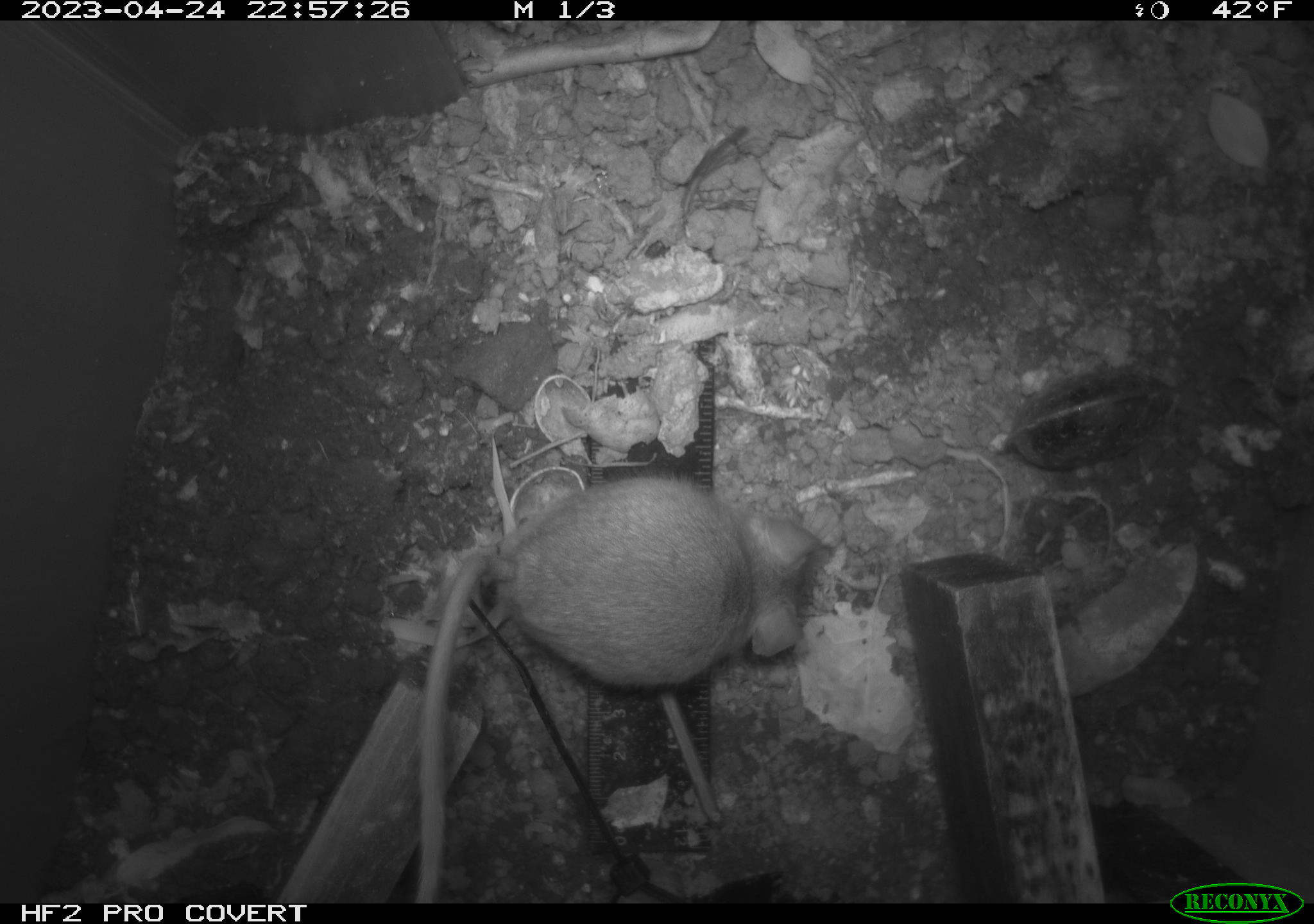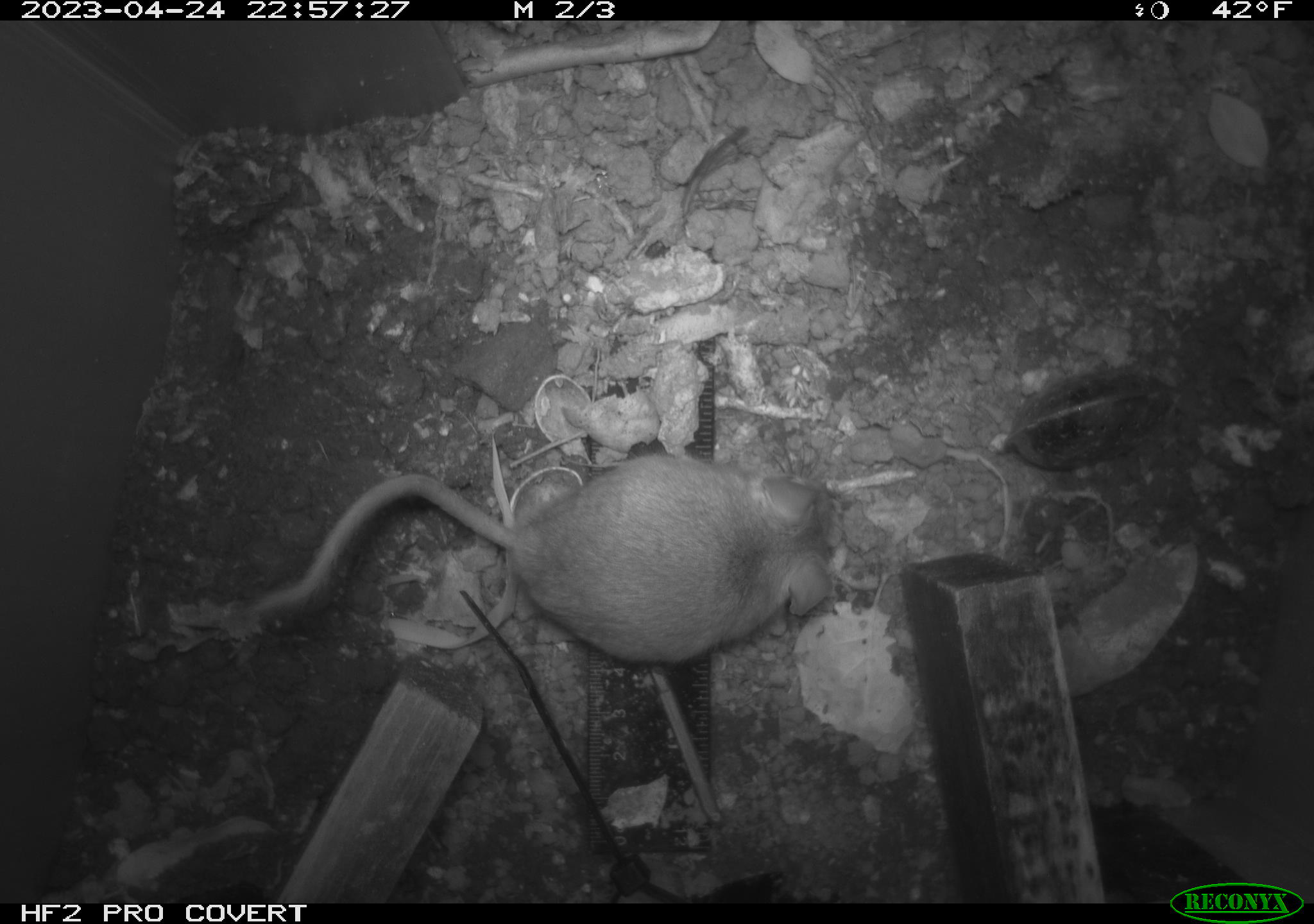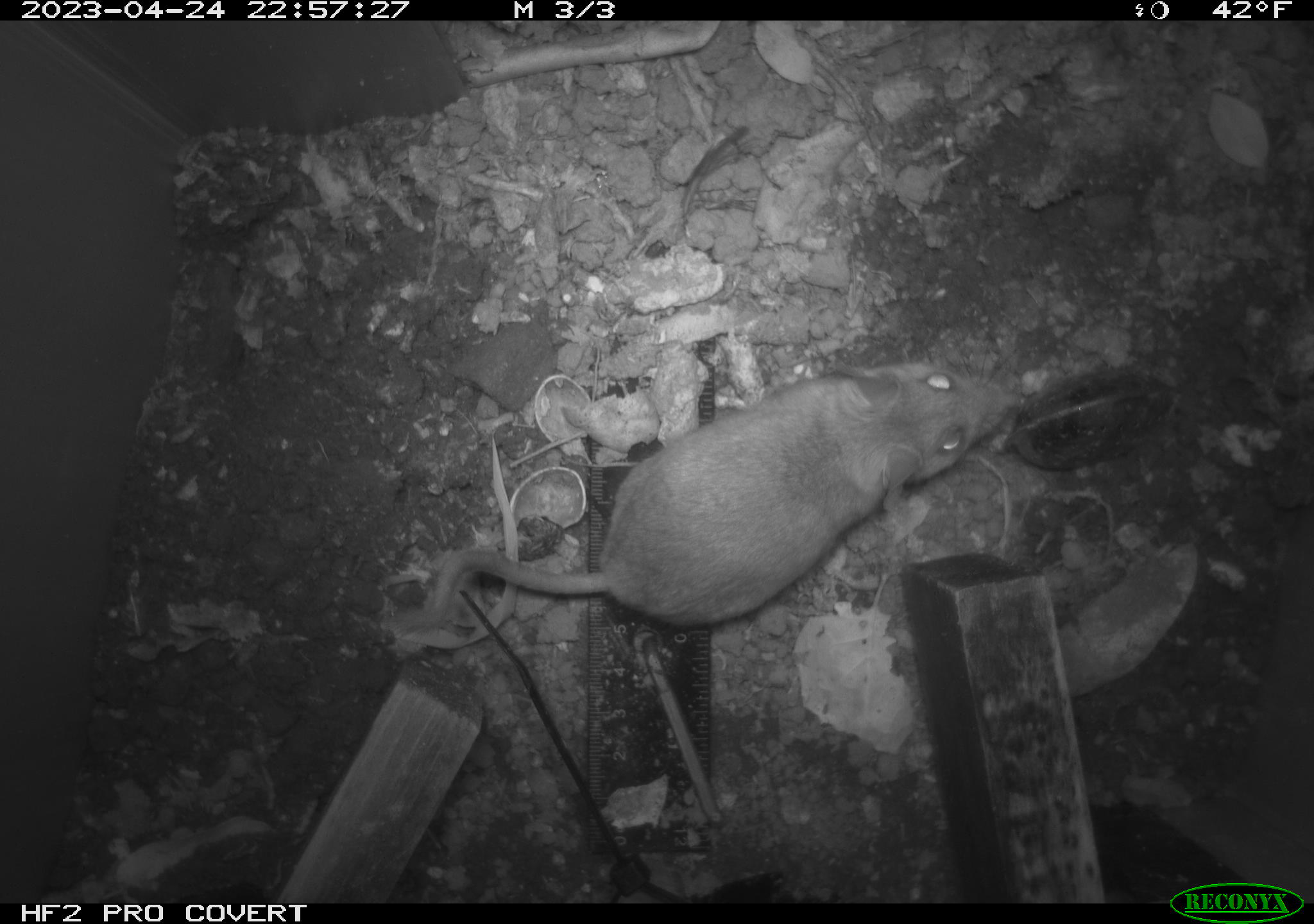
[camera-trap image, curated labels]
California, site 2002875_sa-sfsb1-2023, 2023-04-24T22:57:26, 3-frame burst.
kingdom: Animalia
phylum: Chordata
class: Mammalia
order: Rodentia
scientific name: Rodentia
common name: mouse species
Mouse species (Rodentia).